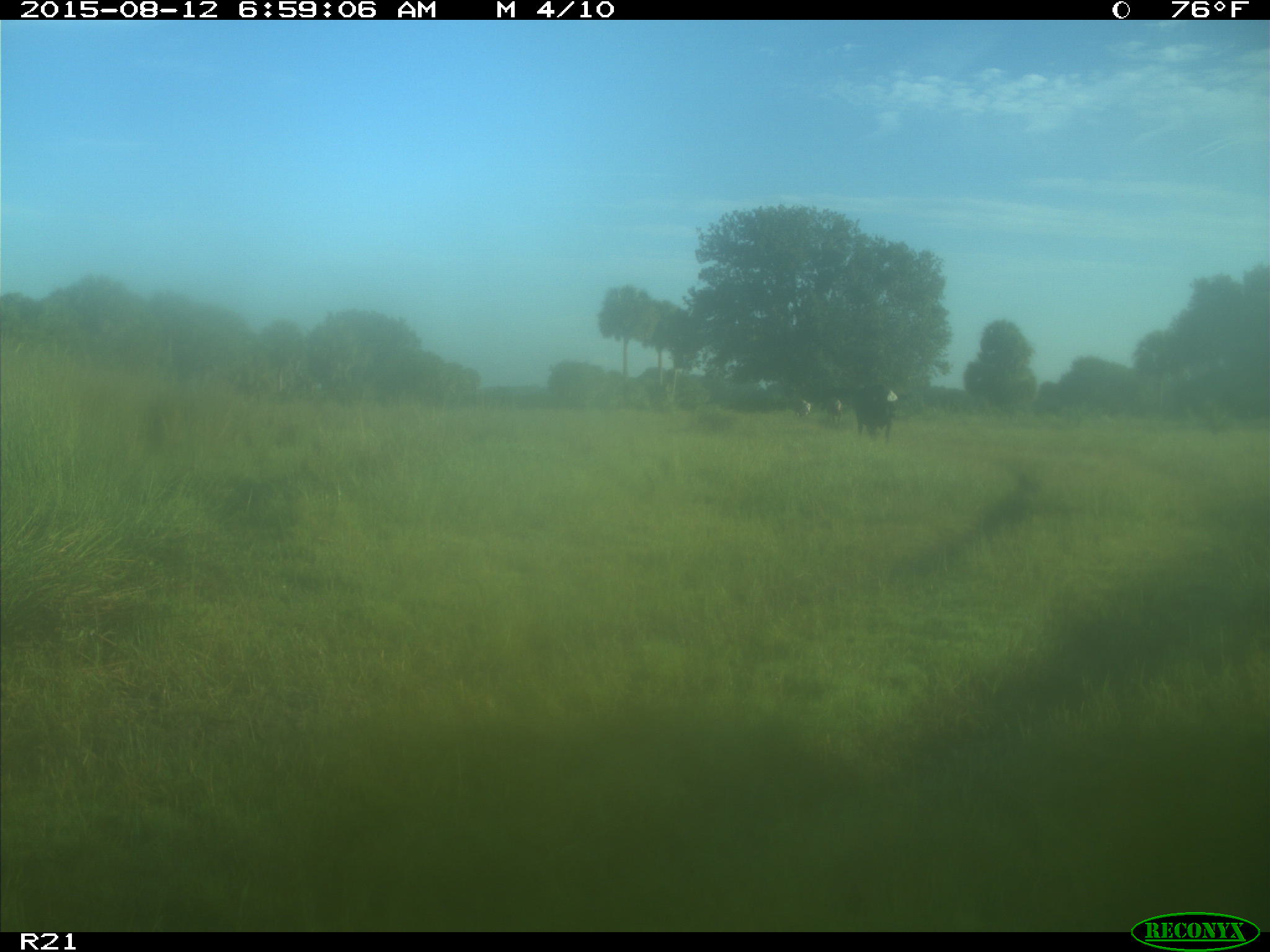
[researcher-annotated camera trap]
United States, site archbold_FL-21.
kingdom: Animalia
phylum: Chordata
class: Mammalia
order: Artiodactyla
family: Bovidae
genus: Bos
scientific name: Bos taurus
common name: domestic cow